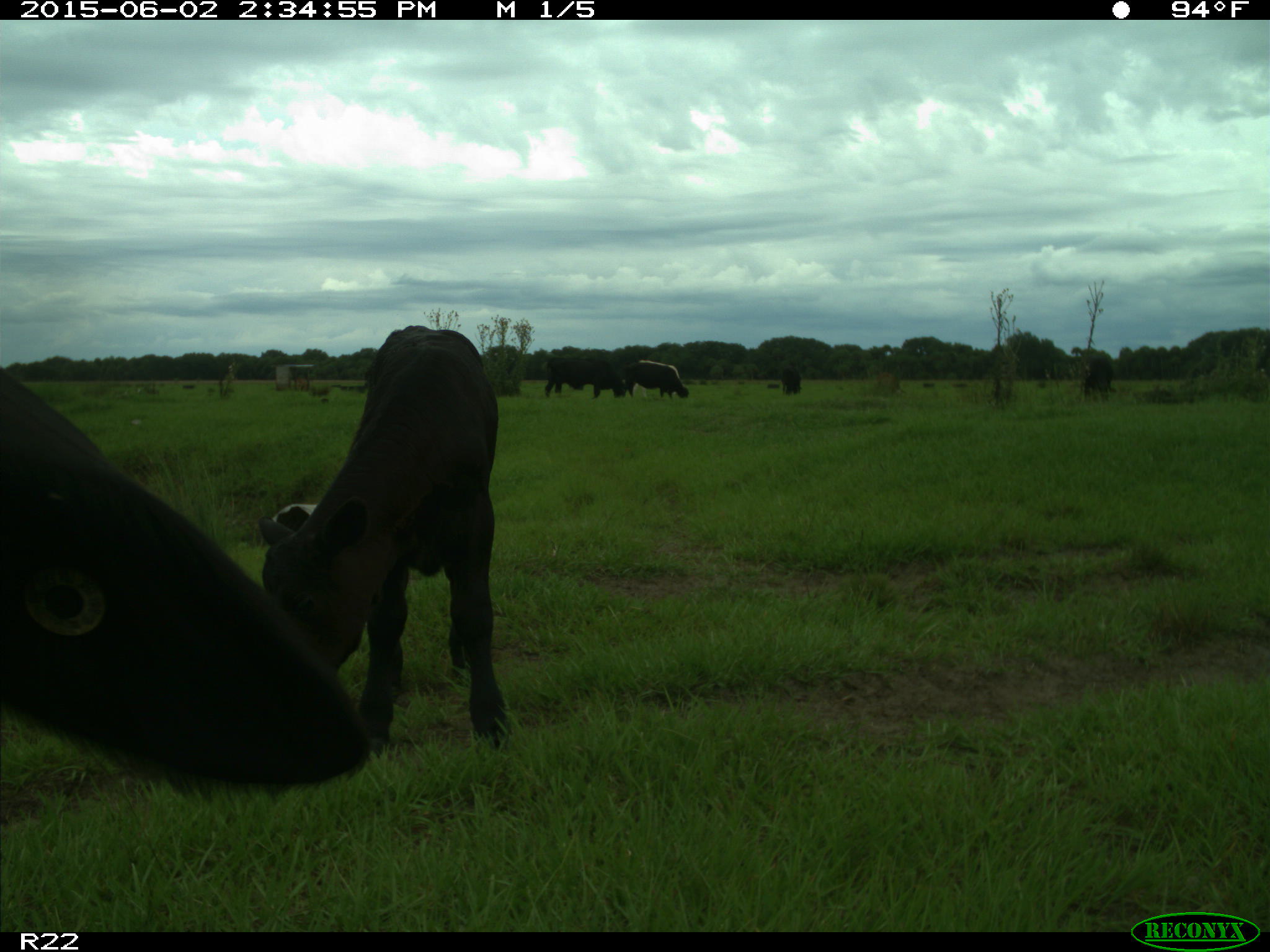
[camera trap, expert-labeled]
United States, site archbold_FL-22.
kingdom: Animalia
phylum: Chordata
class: Mammalia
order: Artiodactyla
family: Bovidae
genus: Bos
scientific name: Bos taurus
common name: domestic cow